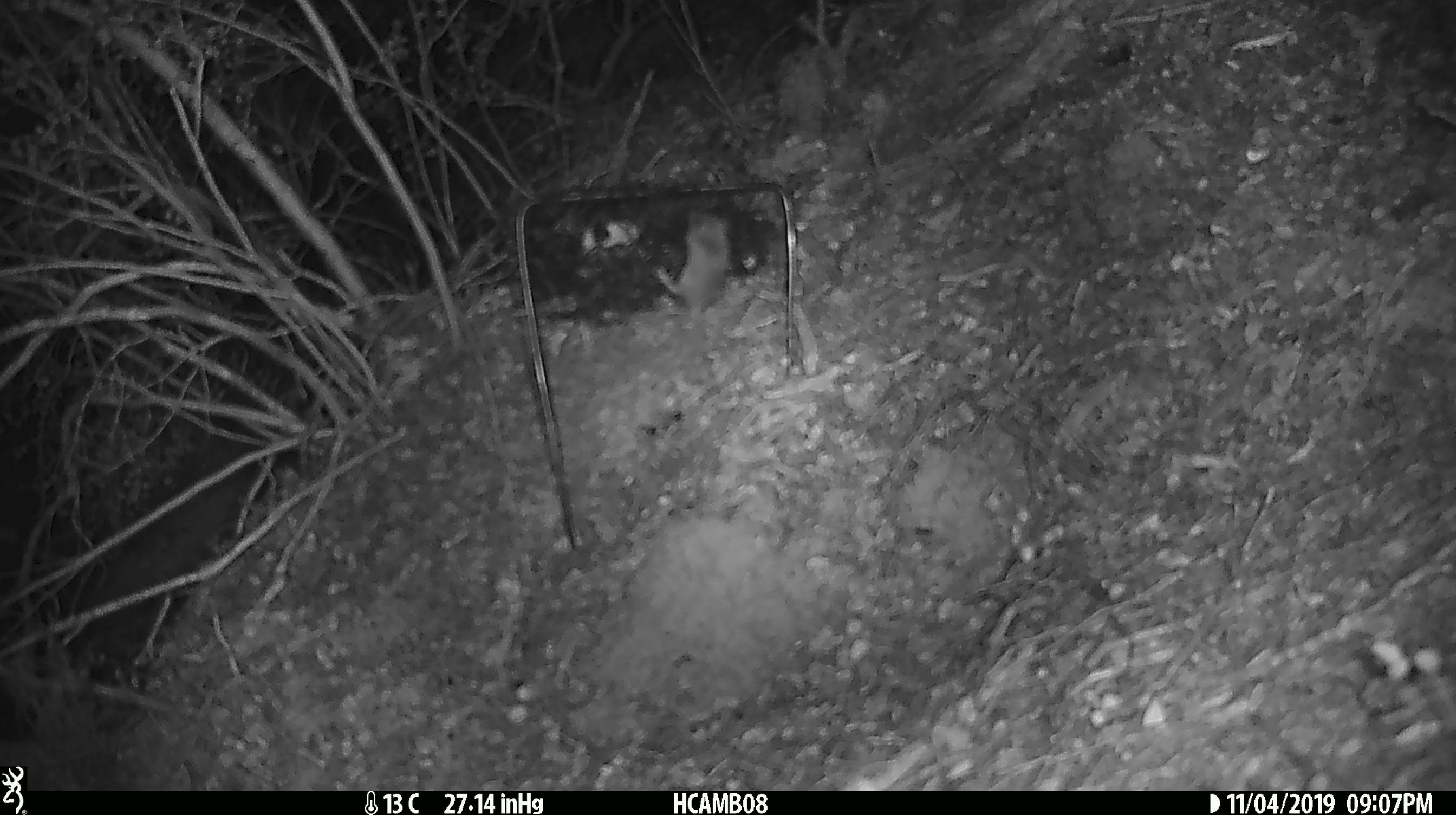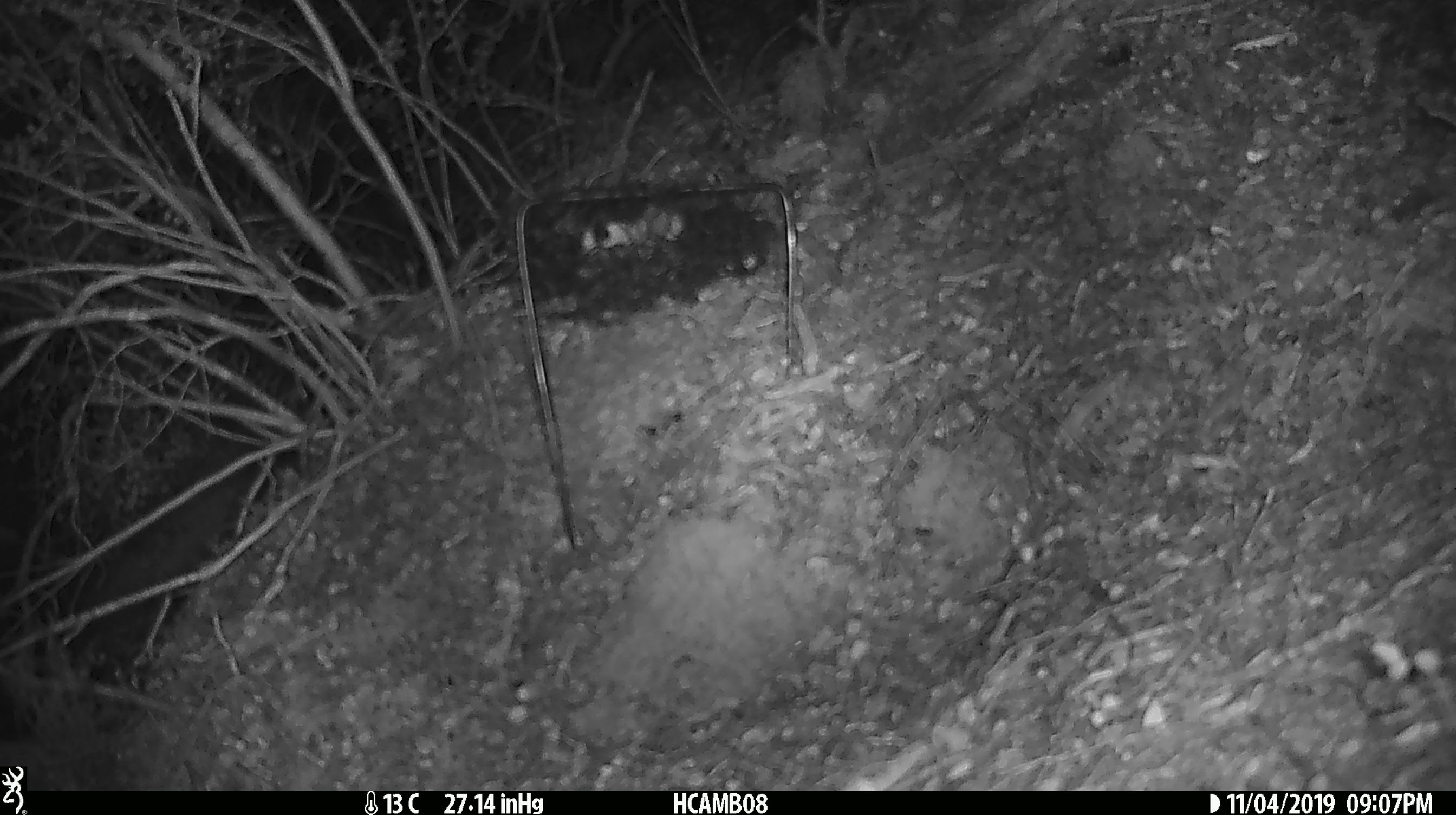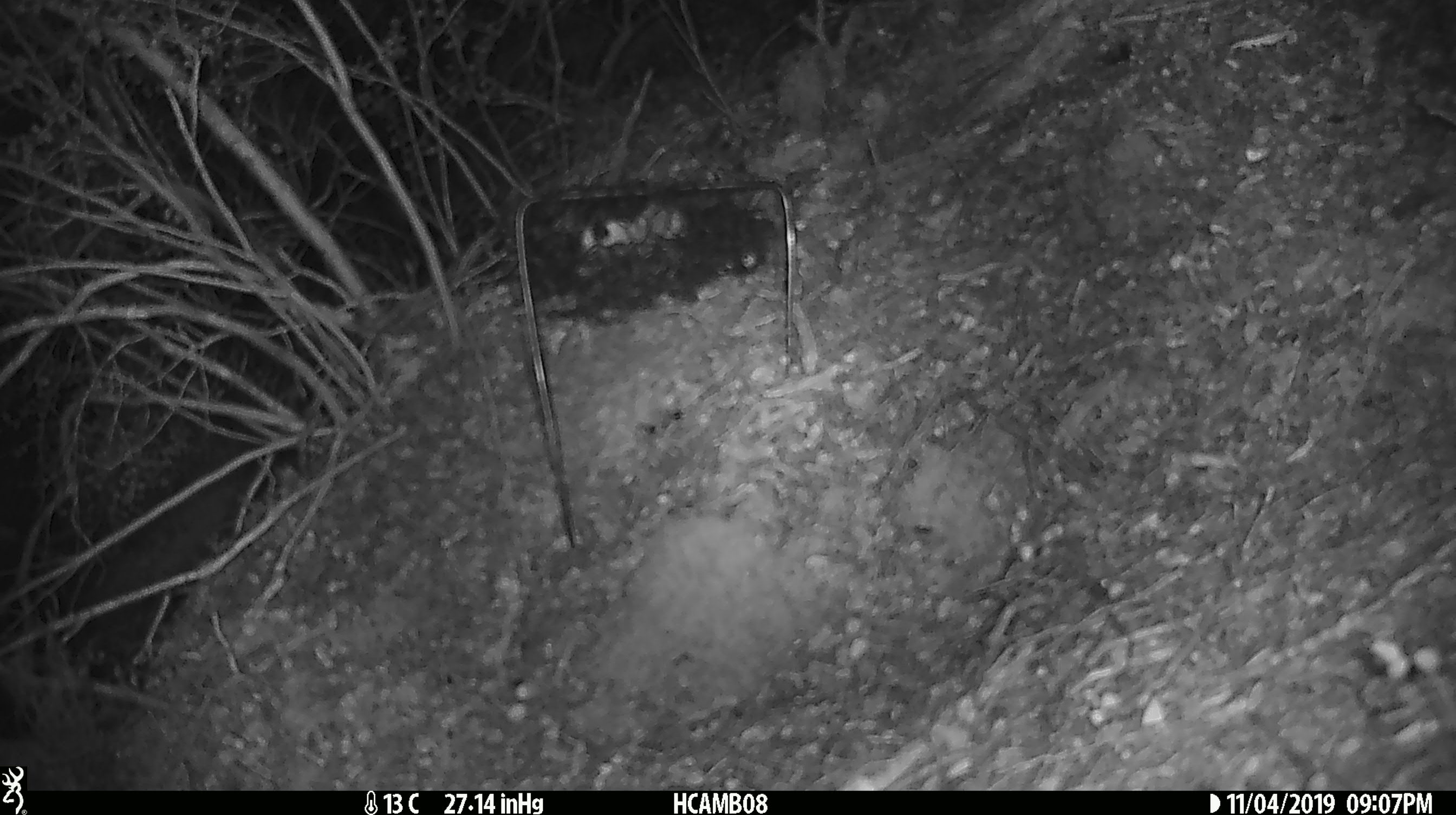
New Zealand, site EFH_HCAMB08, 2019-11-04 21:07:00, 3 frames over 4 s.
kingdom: Animalia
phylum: Chordata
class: Mammalia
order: Rodentia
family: Muridae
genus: Mus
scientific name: Mus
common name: mouse